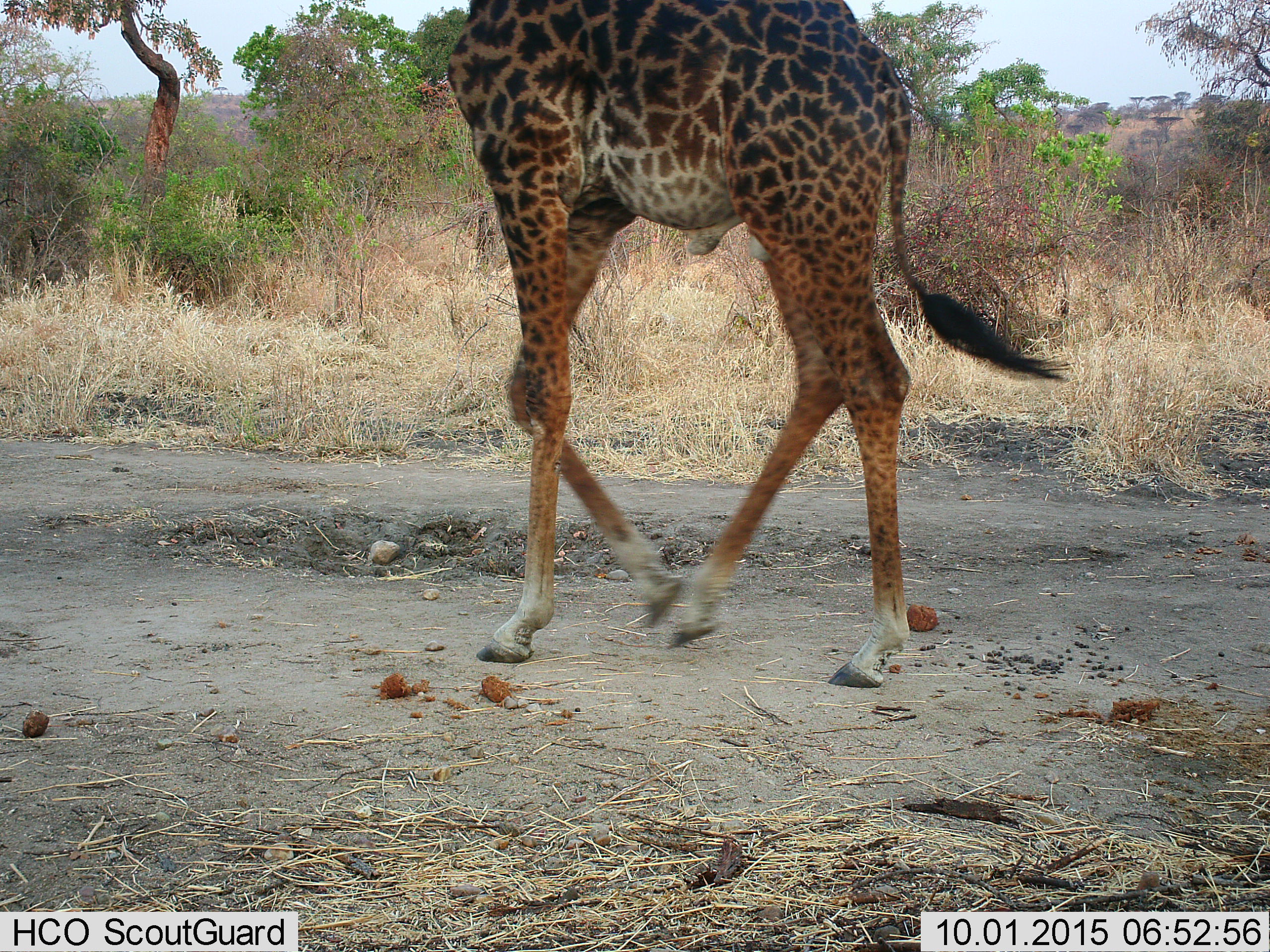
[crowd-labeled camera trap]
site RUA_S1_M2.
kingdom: Animalia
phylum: Chordata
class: Mammalia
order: Artiodactyla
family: Giraffidae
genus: Giraffa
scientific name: Giraffa camelopardalis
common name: giraffe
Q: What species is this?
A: Giraffe (Giraffa camelopardalis).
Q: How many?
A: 1.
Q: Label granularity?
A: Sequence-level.